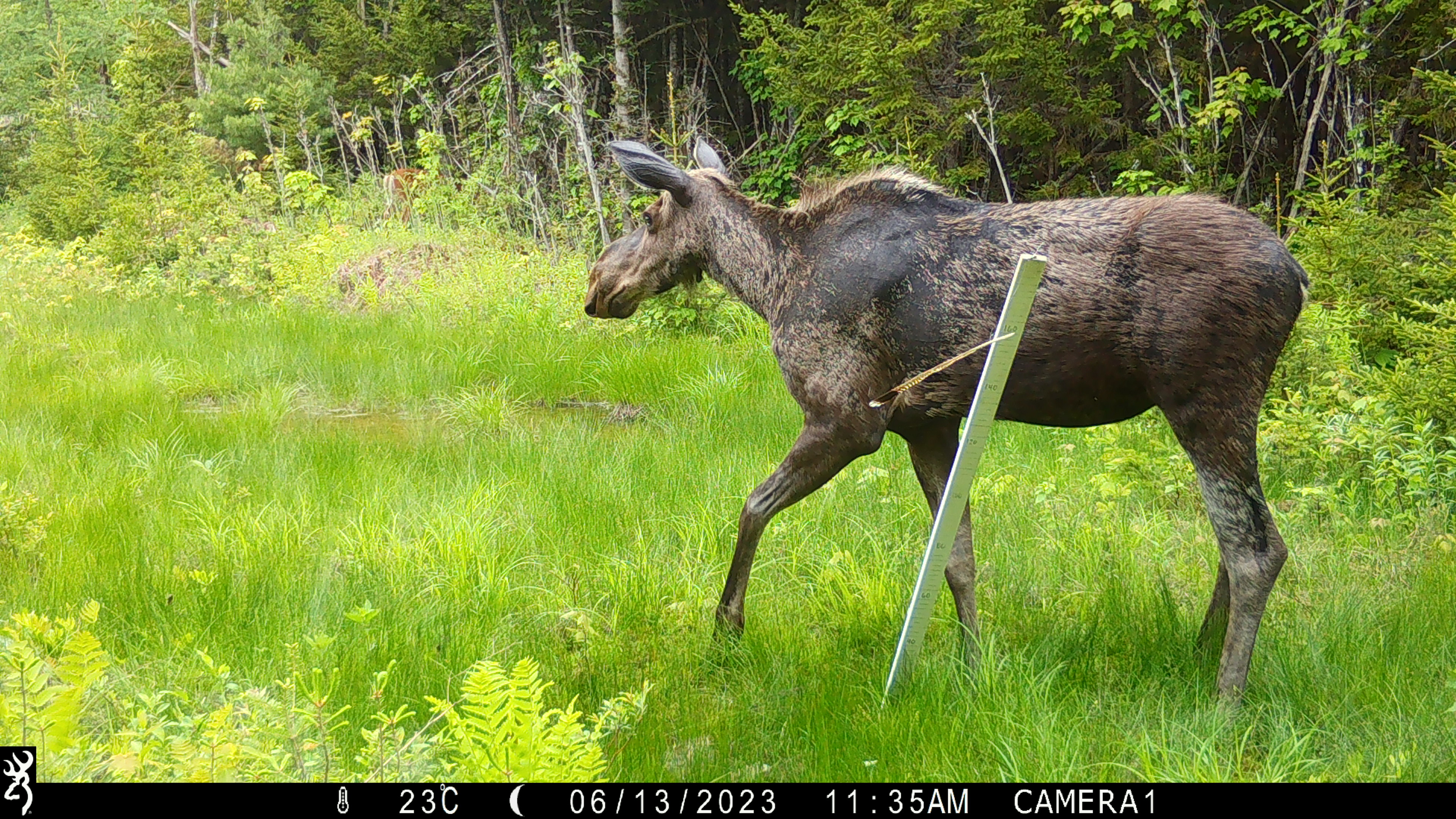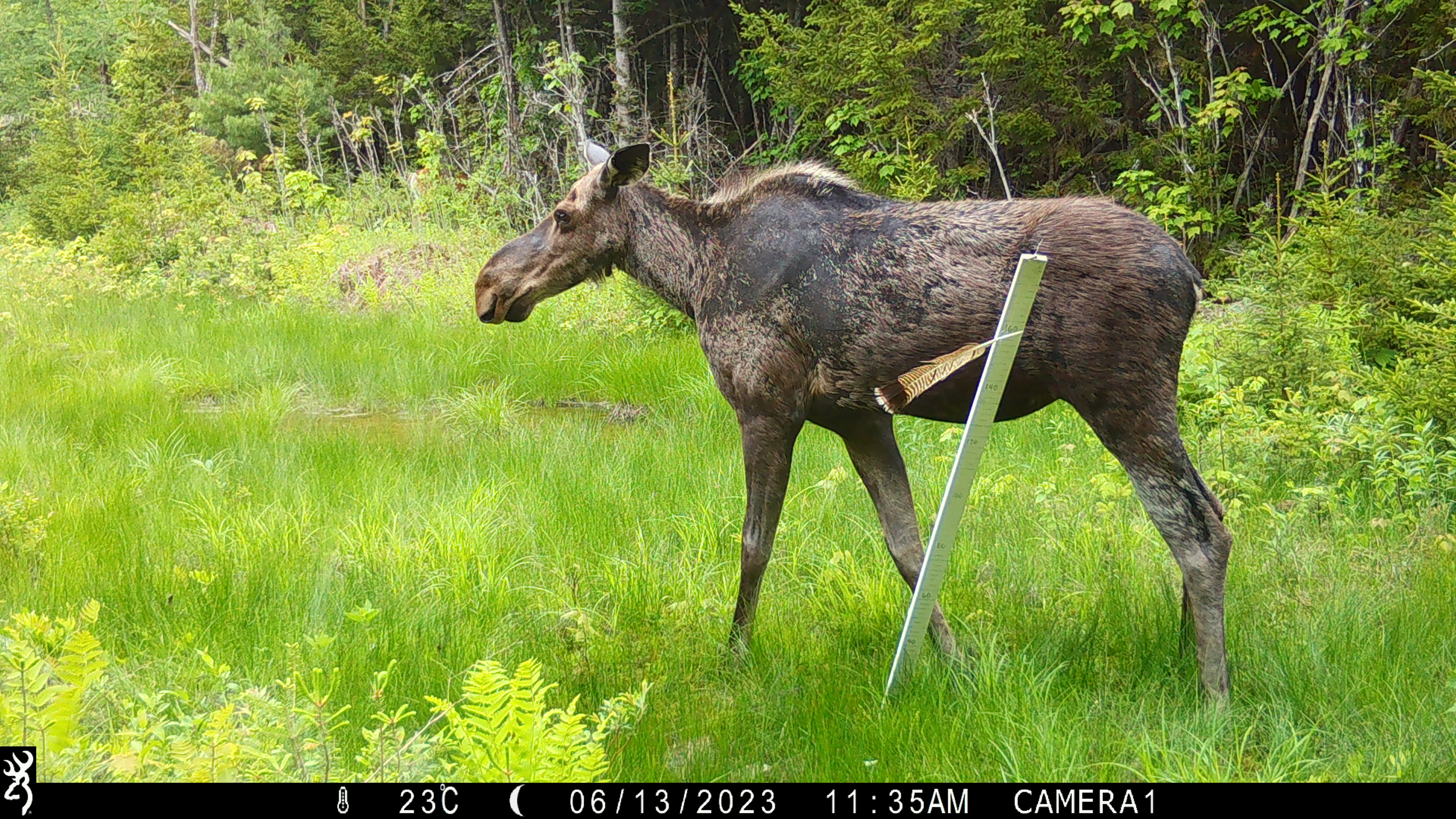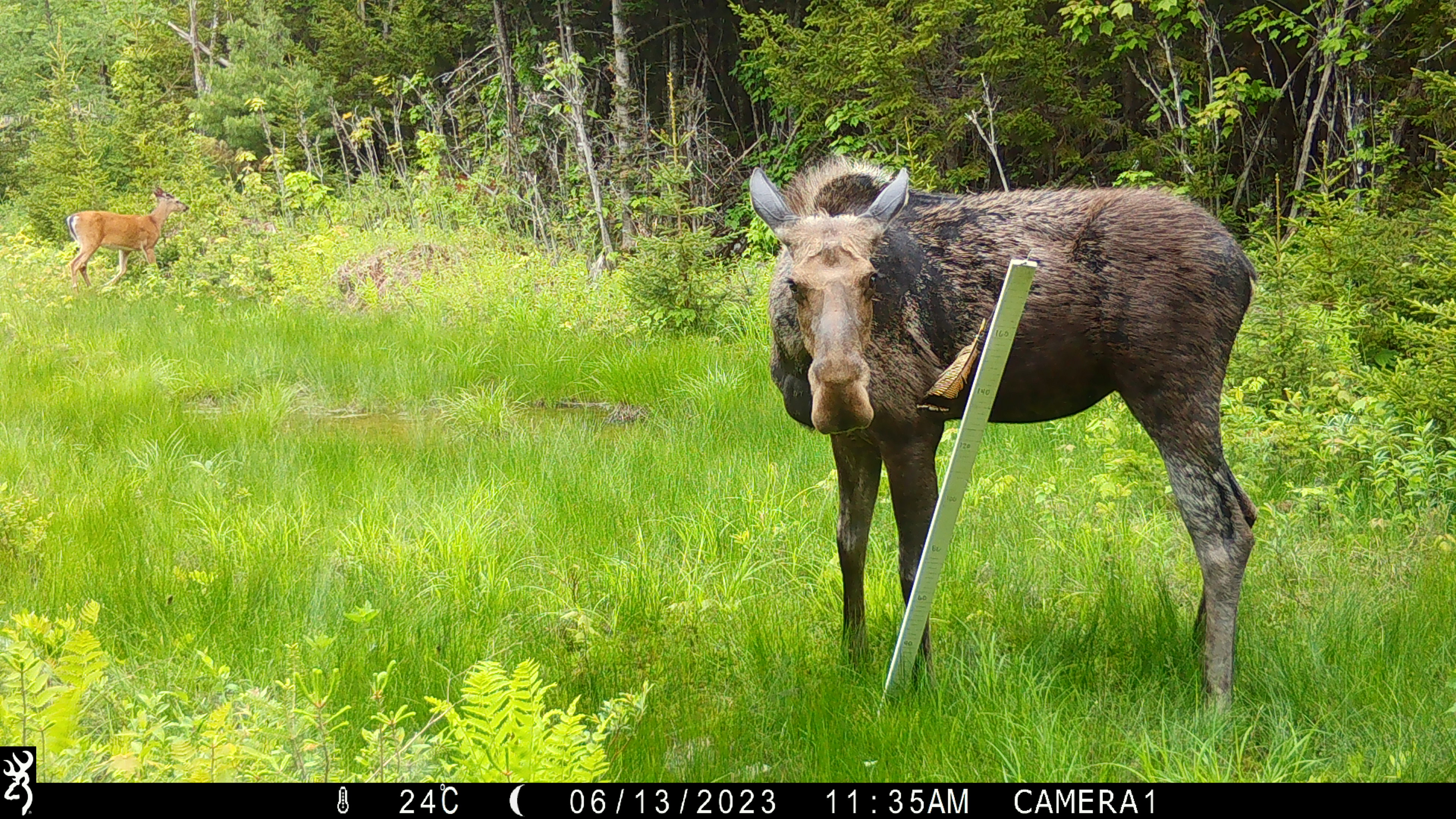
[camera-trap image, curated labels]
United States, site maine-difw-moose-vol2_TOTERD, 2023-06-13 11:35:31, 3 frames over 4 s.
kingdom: Animalia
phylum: Chordata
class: Mammalia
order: Artiodactyla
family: Cervidae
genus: Alces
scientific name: Alces alces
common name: moose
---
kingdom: Animalia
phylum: Chordata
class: Mammalia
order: Artiodactyla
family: Cervidae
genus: Odocoileus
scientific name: Odocoileus virginianus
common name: white-tailed deer